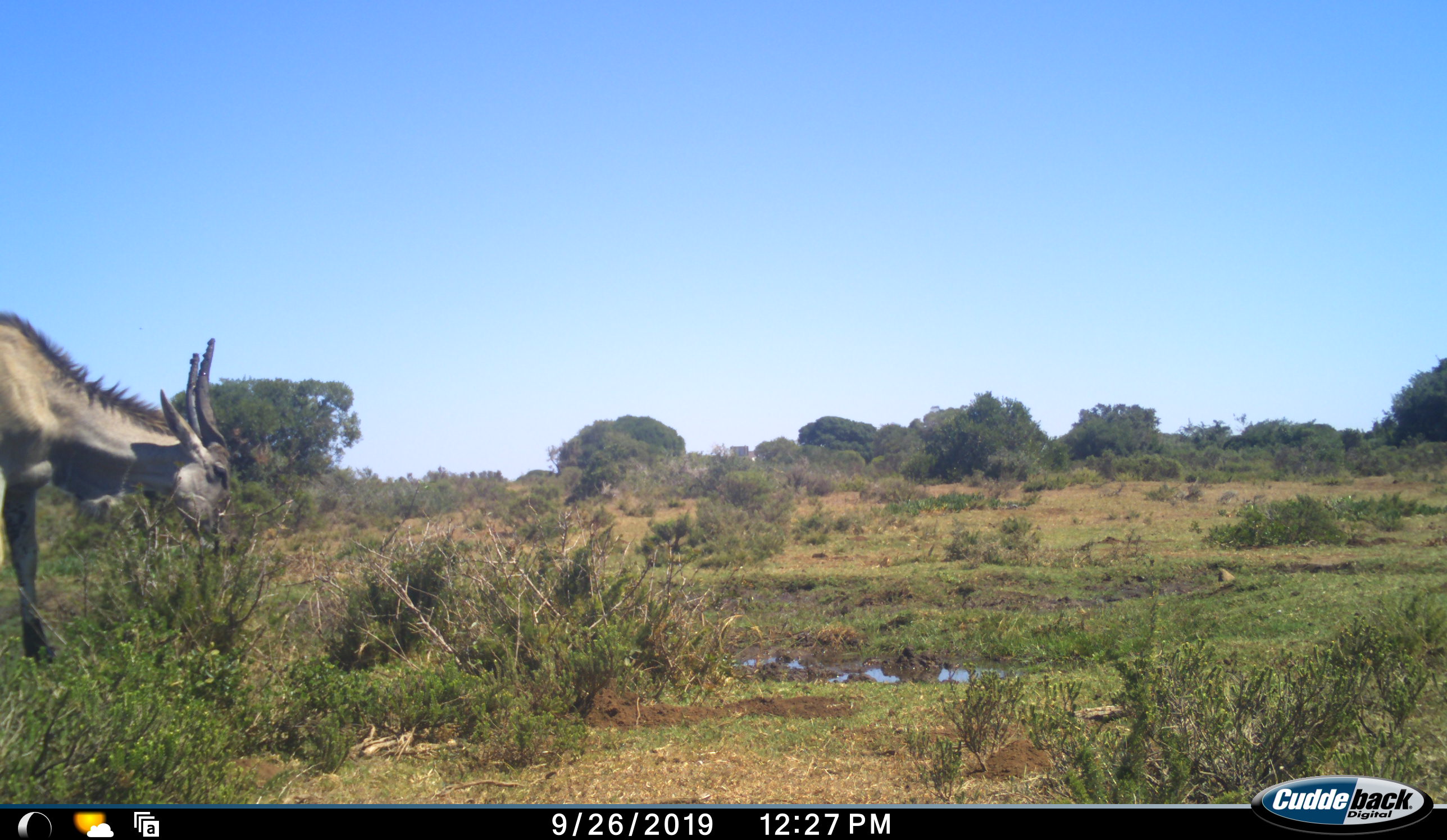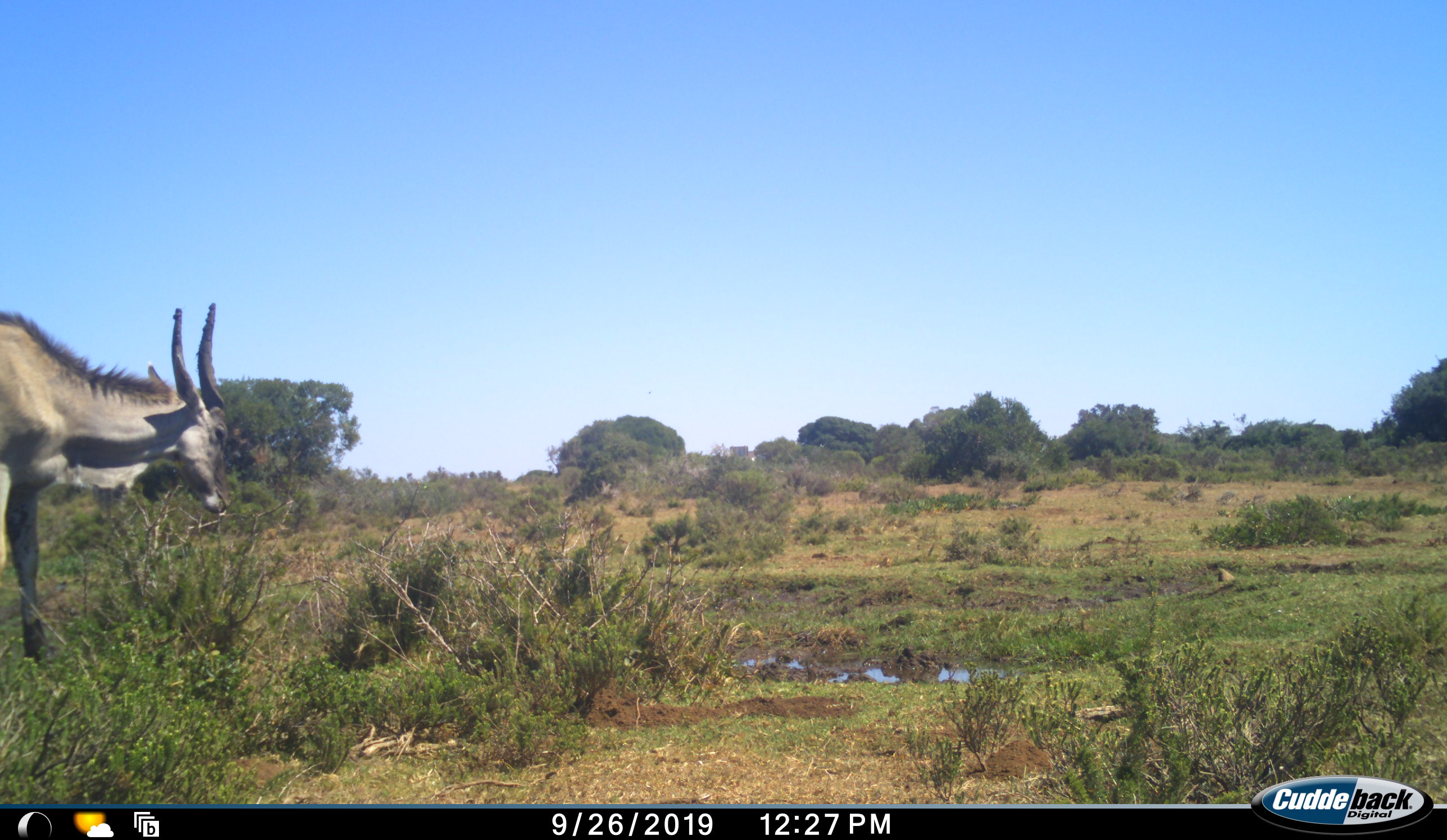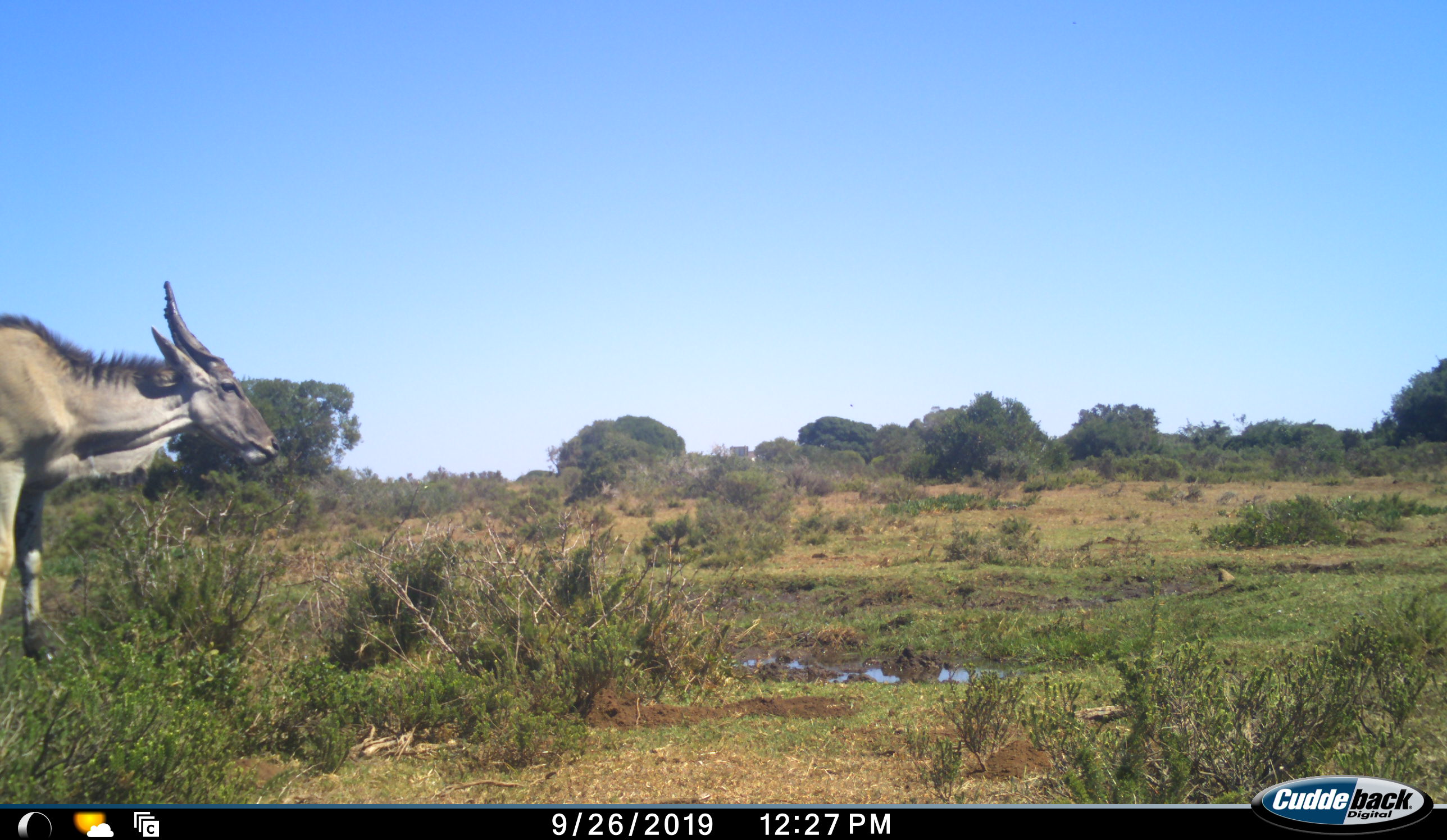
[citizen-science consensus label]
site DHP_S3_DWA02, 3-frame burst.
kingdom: Animalia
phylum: Chordata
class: Mammalia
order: Artiodactyla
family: Bovidae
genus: Tragelaphus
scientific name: Tragelaphus oryx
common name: eland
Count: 1.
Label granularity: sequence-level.